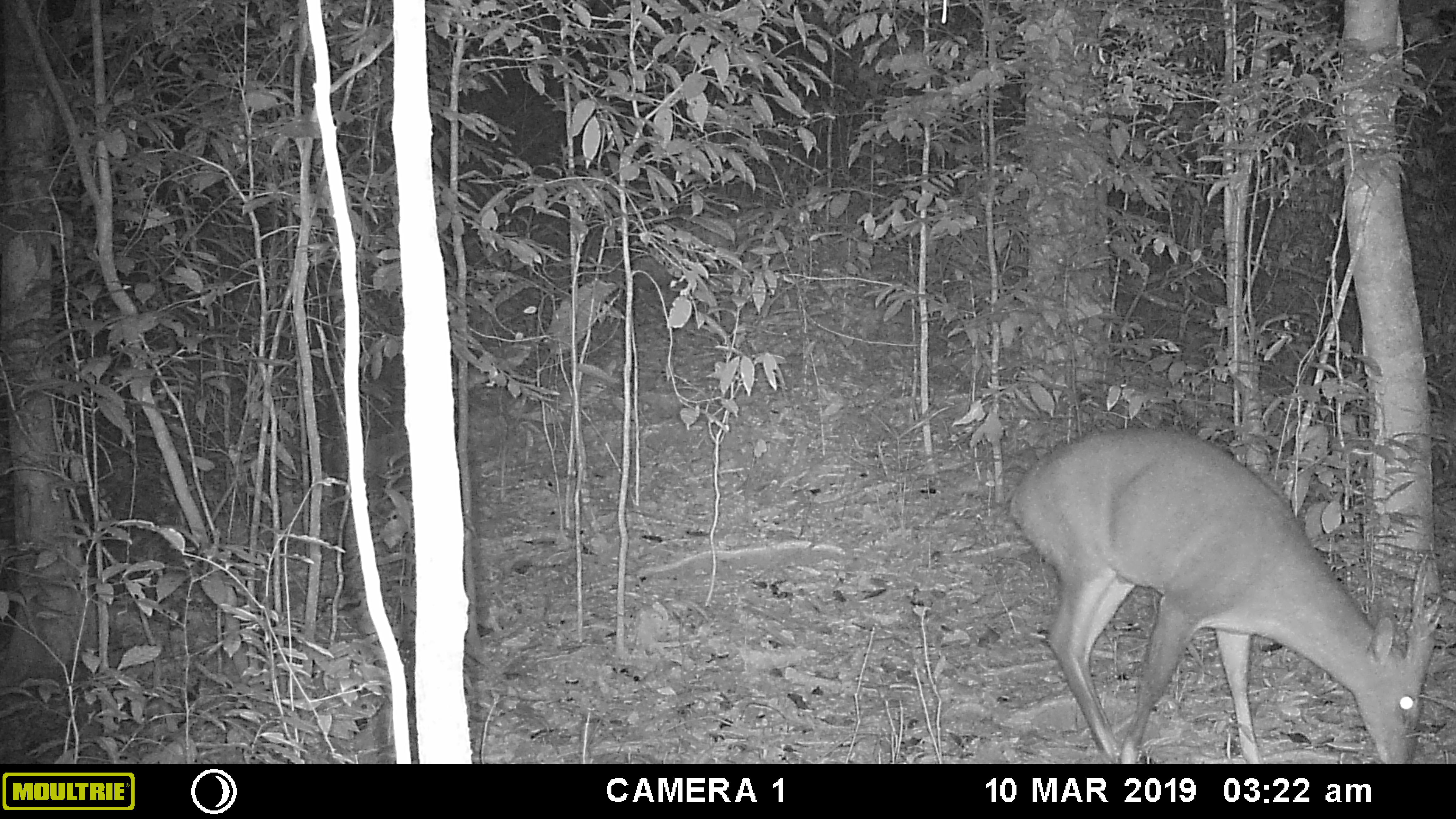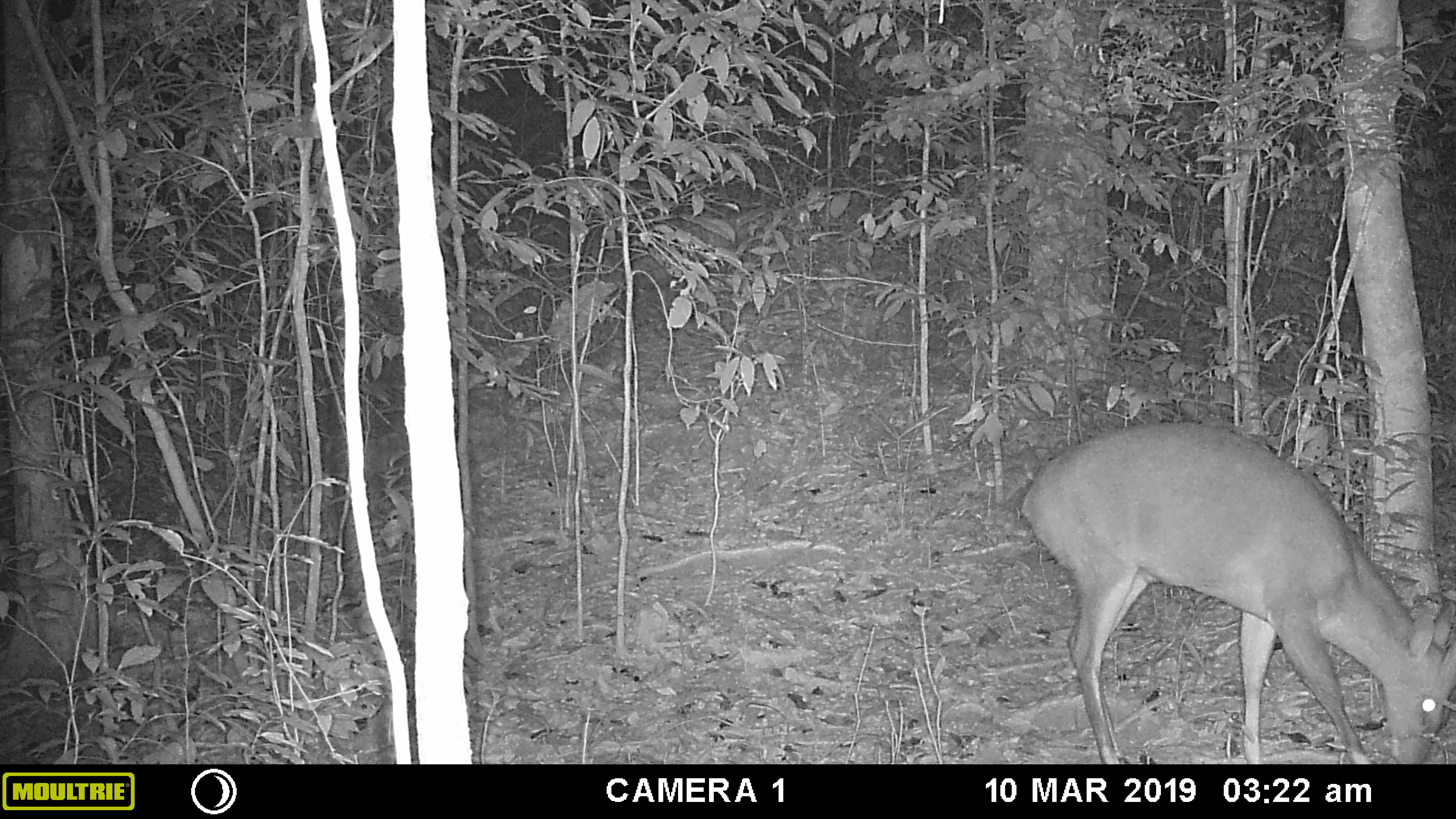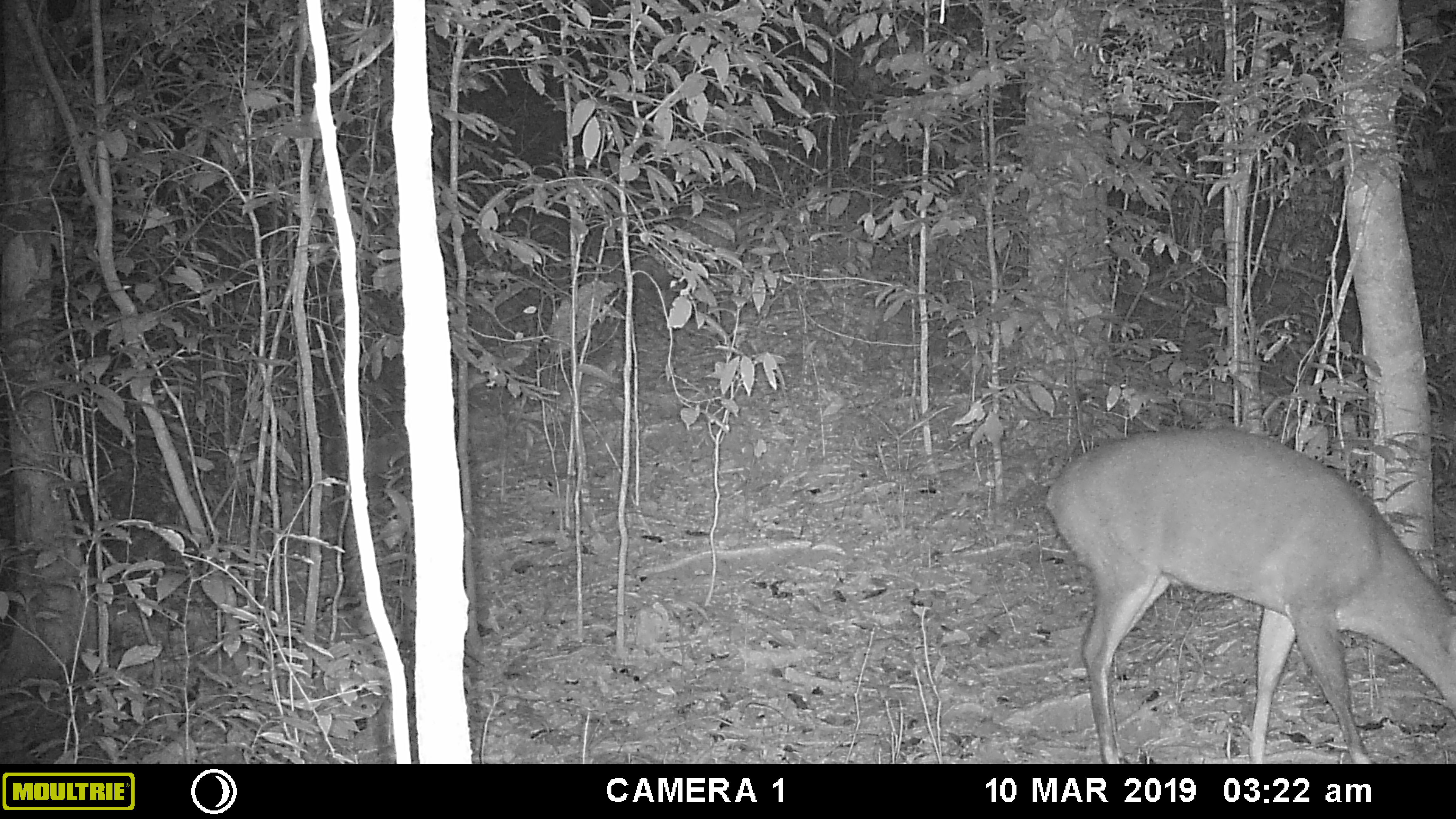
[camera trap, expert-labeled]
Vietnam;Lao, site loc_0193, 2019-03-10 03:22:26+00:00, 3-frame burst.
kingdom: Animalia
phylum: Chordata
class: Mammalia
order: Artiodactyla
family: Cervidae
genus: Muntiacus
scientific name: Muntiacus vuquangensis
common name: large-antlered muntjac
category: large antlered muntjac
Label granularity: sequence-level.